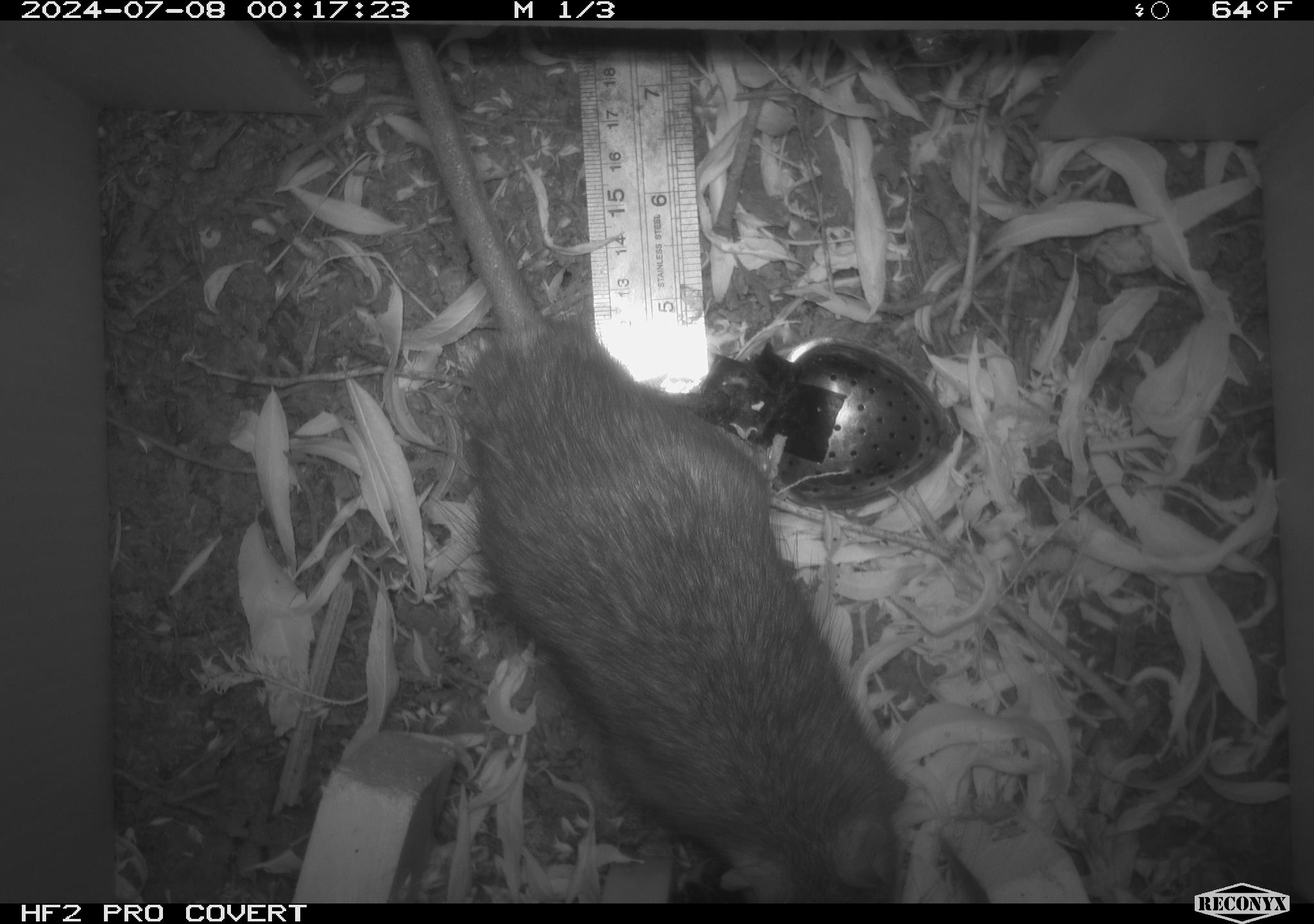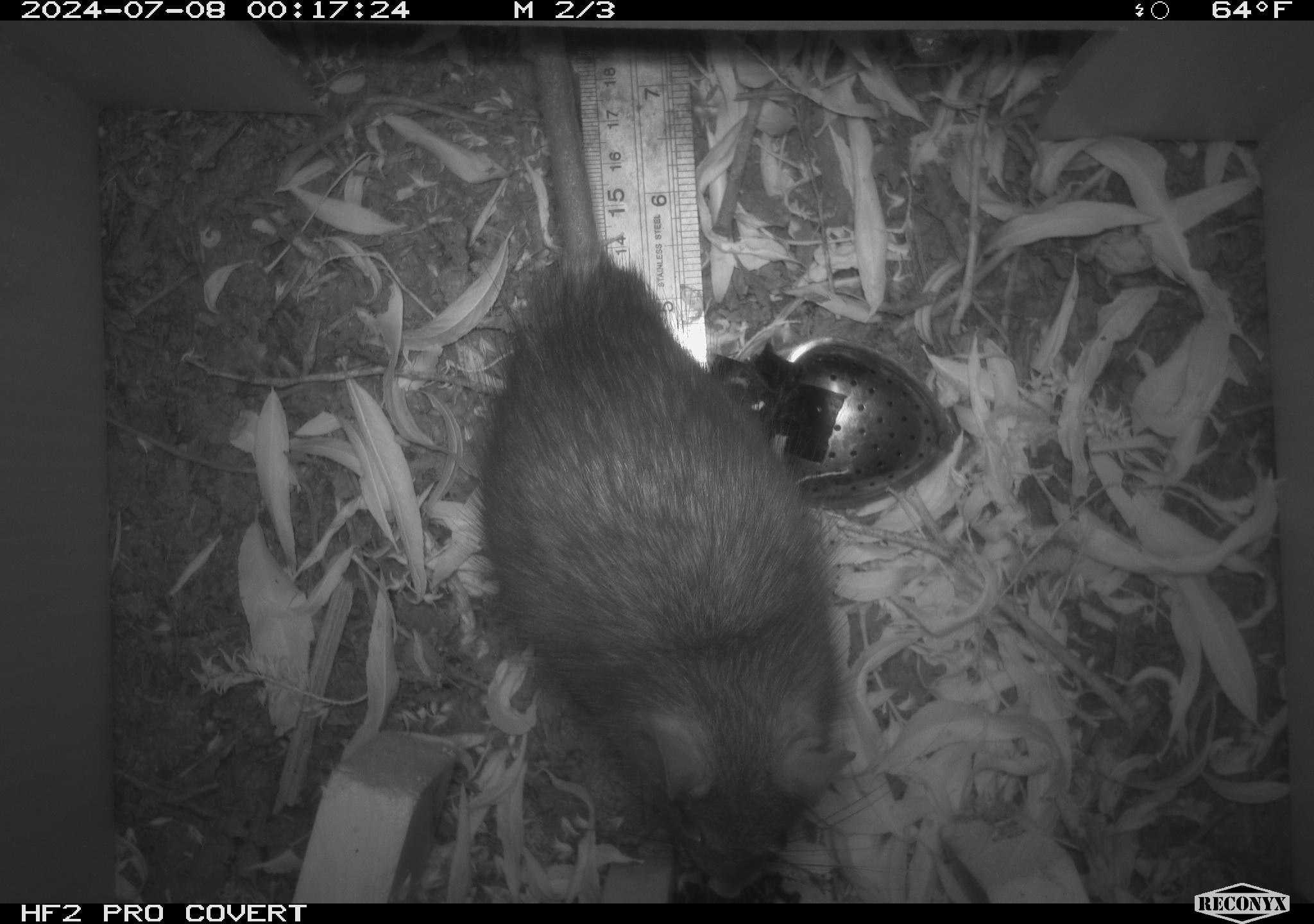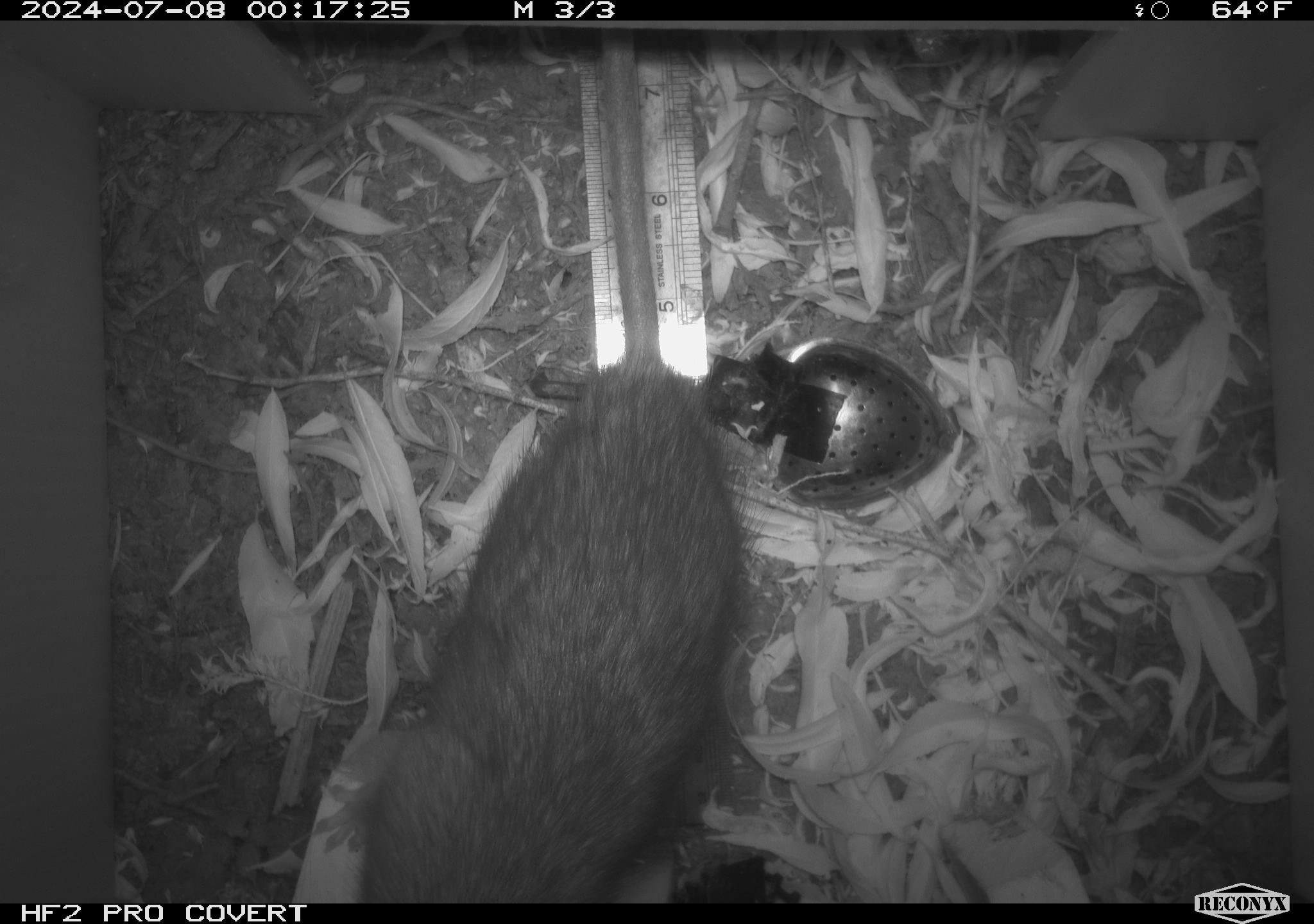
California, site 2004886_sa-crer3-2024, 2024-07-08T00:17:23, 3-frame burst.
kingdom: Animalia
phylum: Chordata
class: Mammalia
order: Rodentia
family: Muridae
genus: Rattus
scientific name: Rattus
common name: rat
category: rattus species